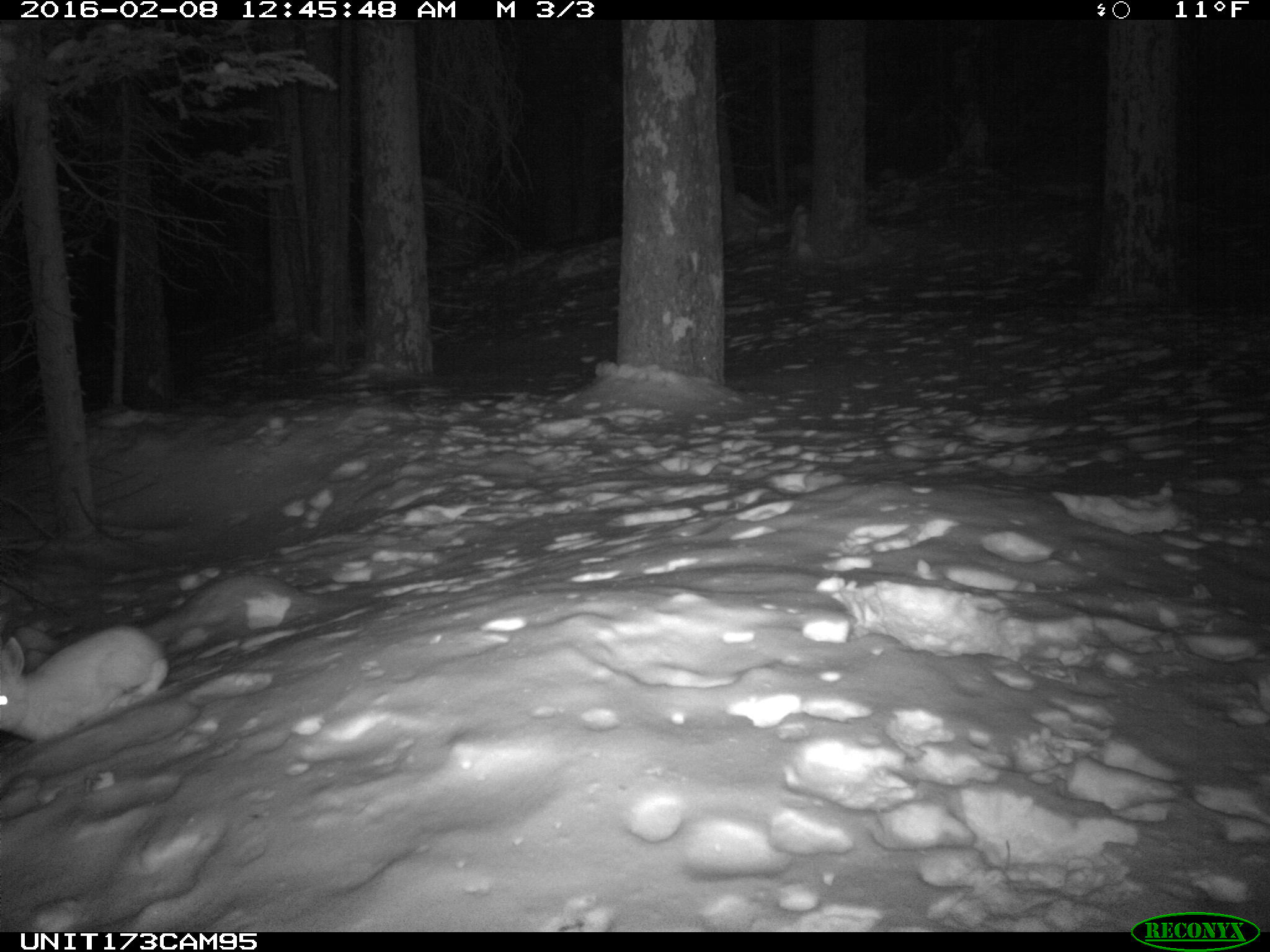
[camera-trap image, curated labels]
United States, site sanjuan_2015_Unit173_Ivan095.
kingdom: Animalia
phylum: Chordata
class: Mammalia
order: Lagomorpha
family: Leporidae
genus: Lepus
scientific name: Lepus americanus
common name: snowshoe hare